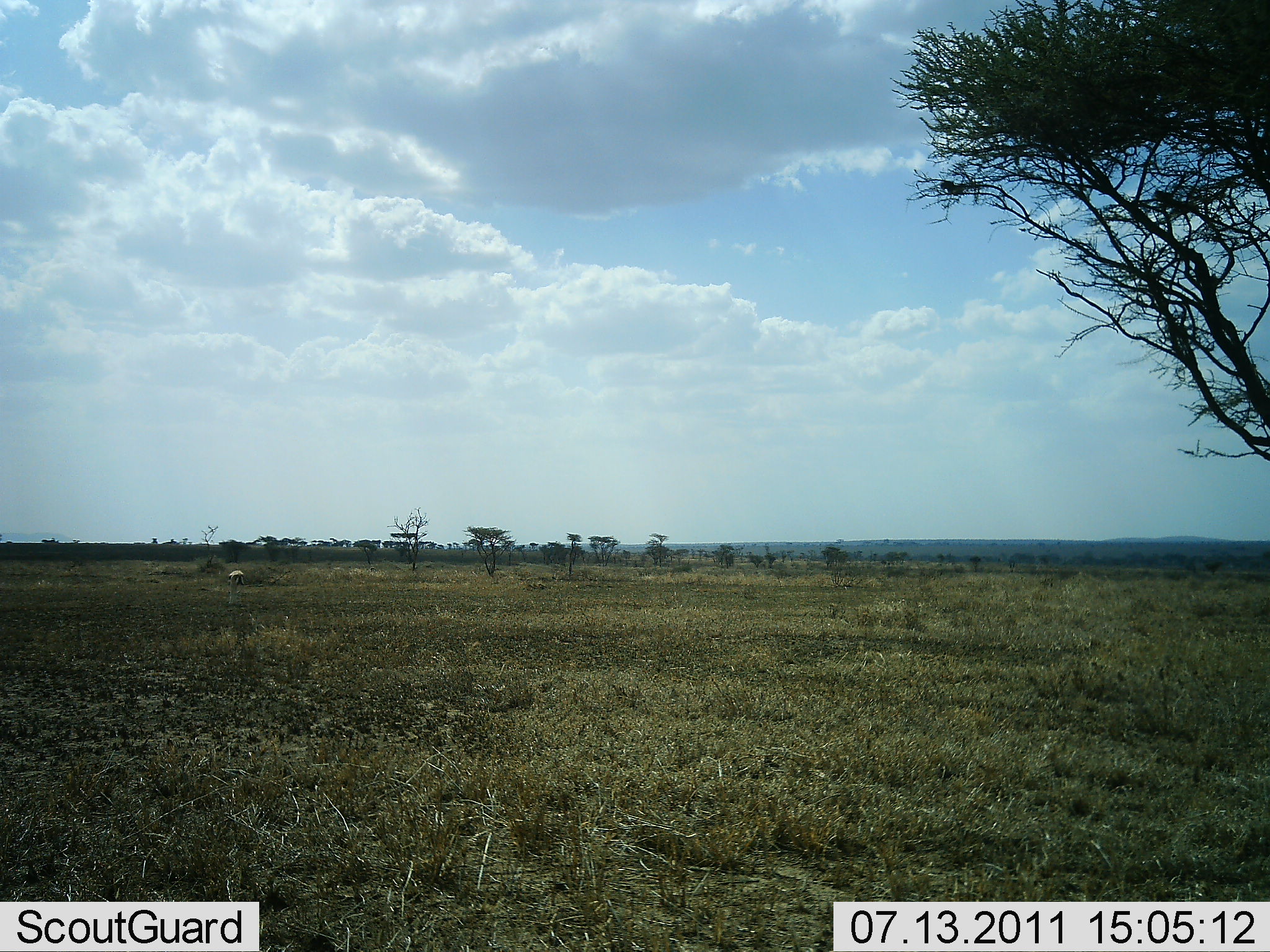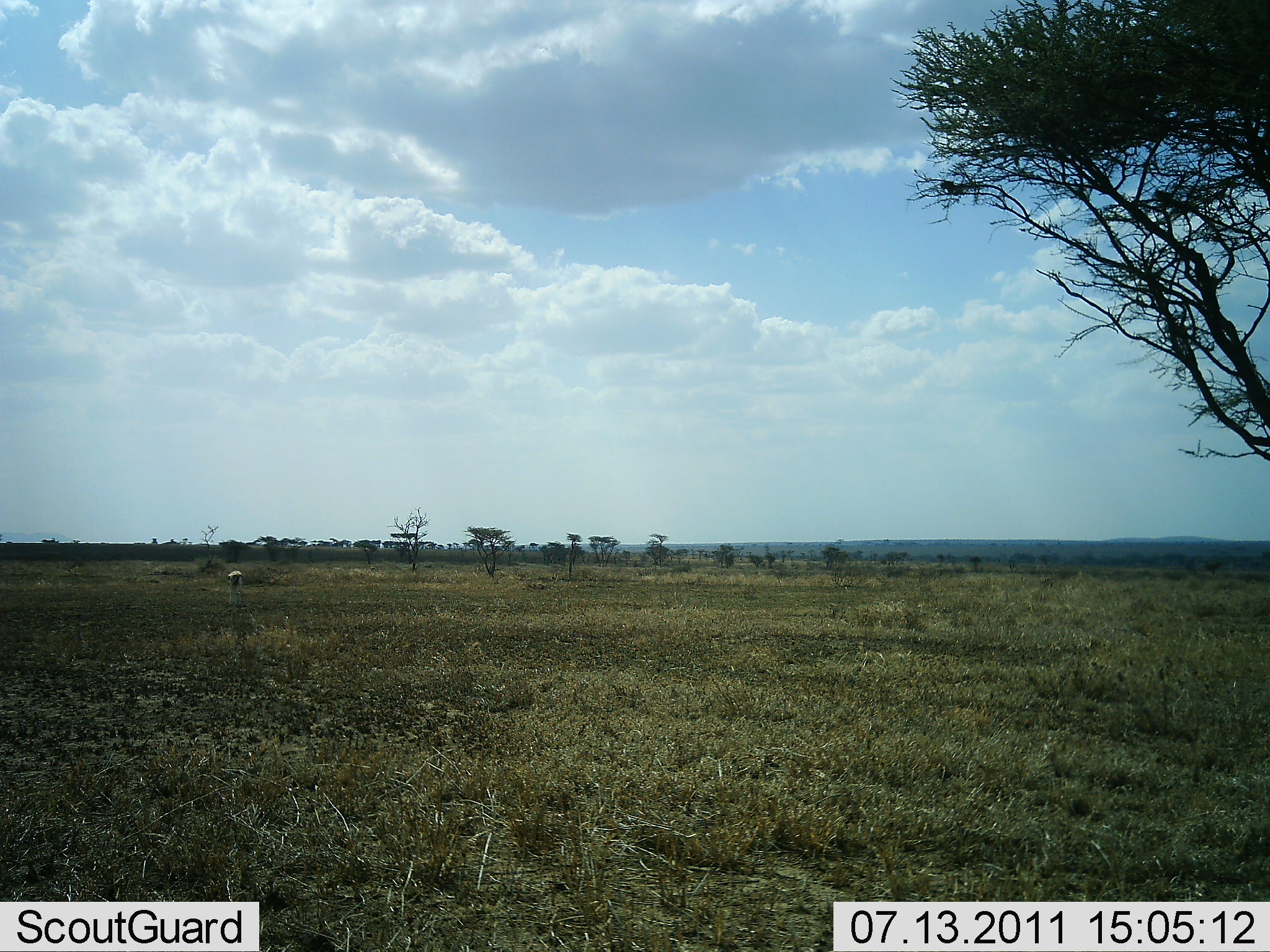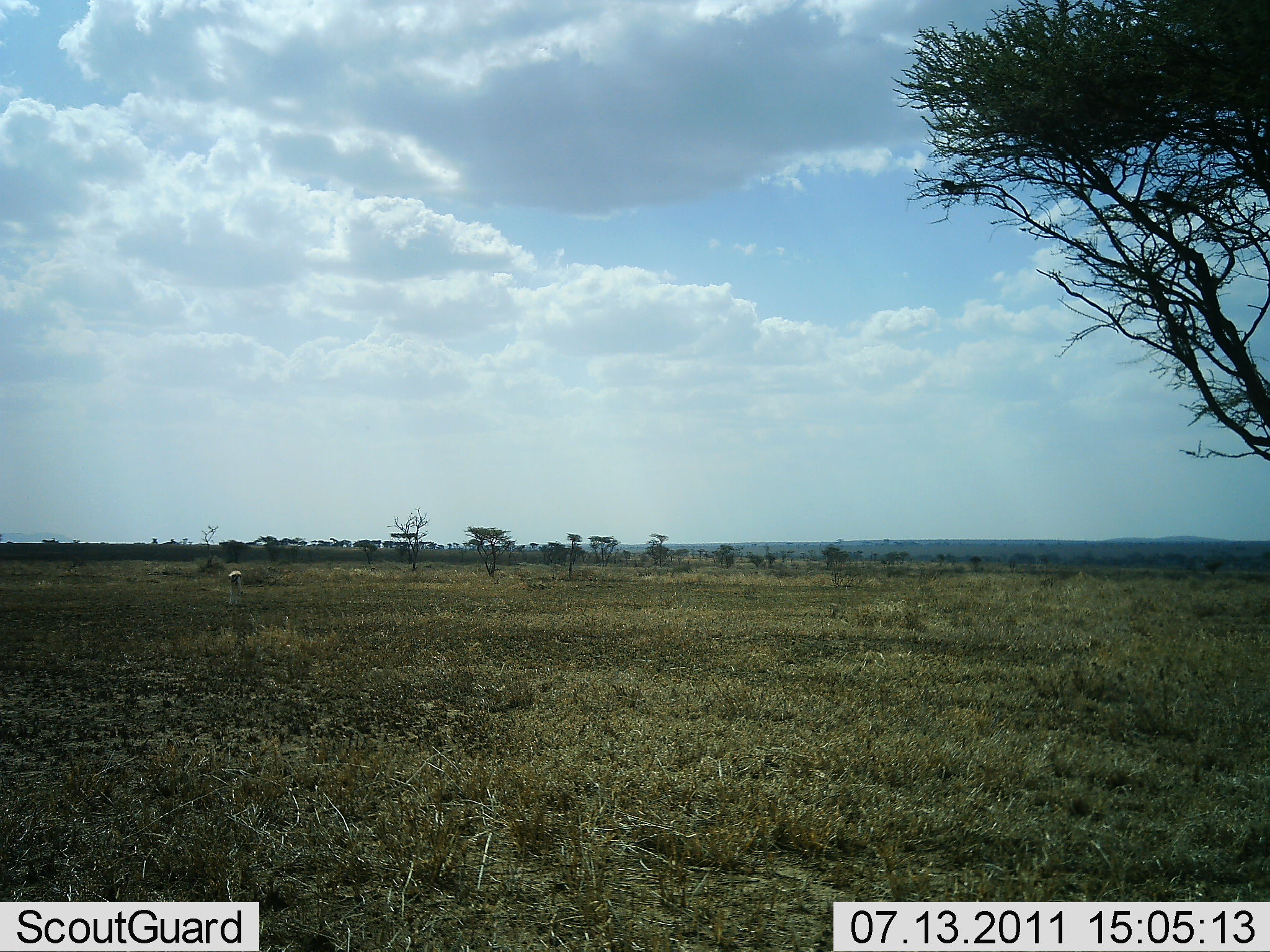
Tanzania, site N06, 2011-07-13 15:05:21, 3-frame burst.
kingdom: Animalia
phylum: Chordata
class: Mammalia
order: Artiodactyla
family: Bovidae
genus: Eudorcas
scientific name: Eudorcas thomsonii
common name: thomson's gazelle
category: gazellethomsons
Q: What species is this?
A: Gazellethomsons (thomson's gazelle) (Eudorcas thomsonii).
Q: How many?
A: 1.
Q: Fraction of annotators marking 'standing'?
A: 67%.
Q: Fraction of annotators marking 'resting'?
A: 0%.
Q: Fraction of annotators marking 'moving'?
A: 0%.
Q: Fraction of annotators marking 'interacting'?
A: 0%.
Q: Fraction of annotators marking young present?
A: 0%.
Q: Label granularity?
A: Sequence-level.